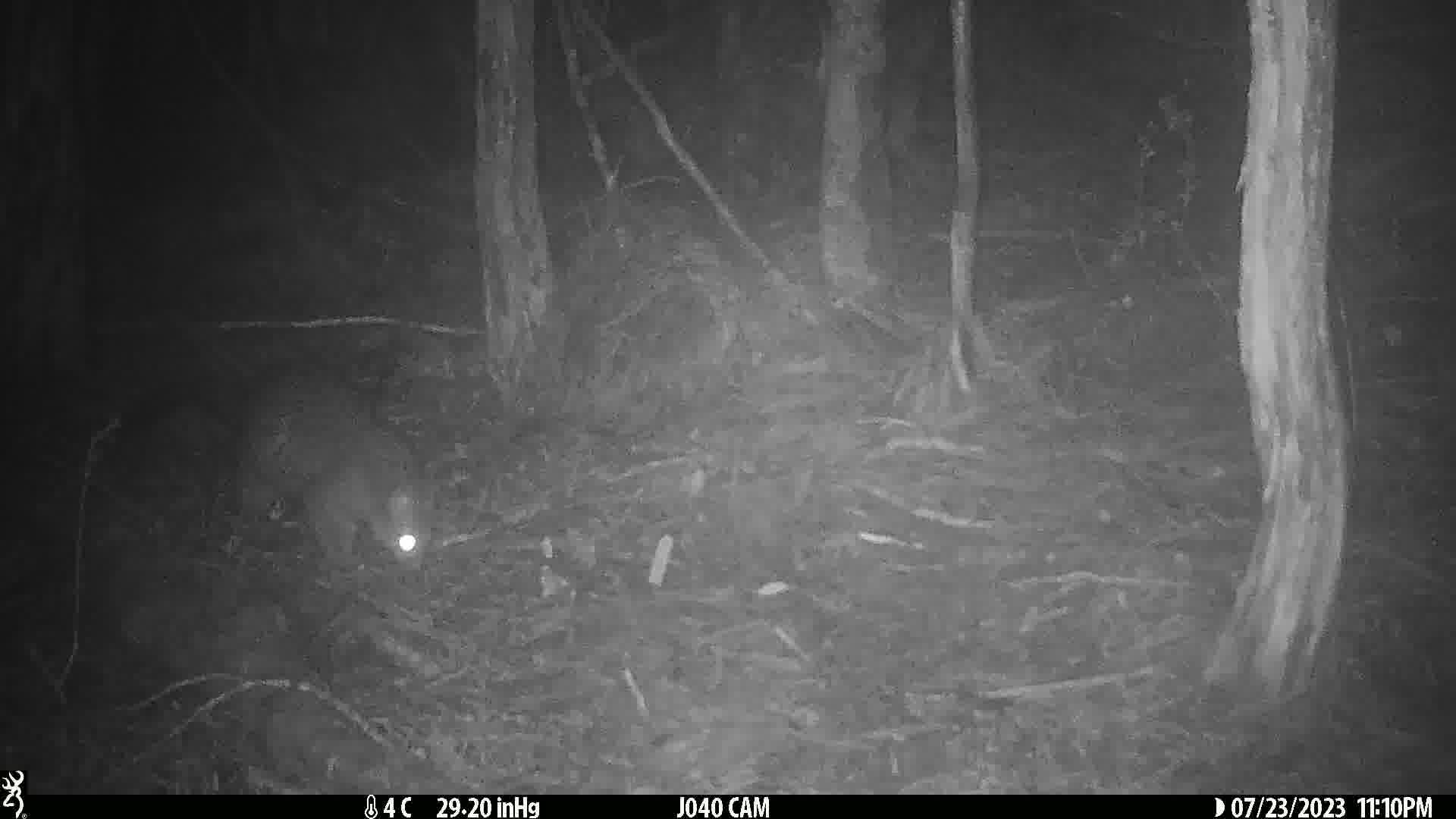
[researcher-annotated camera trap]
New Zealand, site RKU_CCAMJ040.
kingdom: Animalia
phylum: Chordata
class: Mammalia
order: Diprotodontia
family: Phalangeridae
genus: Trichosurus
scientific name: Trichosurus vulpecula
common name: common brushtail possum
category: possum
Possum (common brushtail possum) (Trichosurus vulpecula).